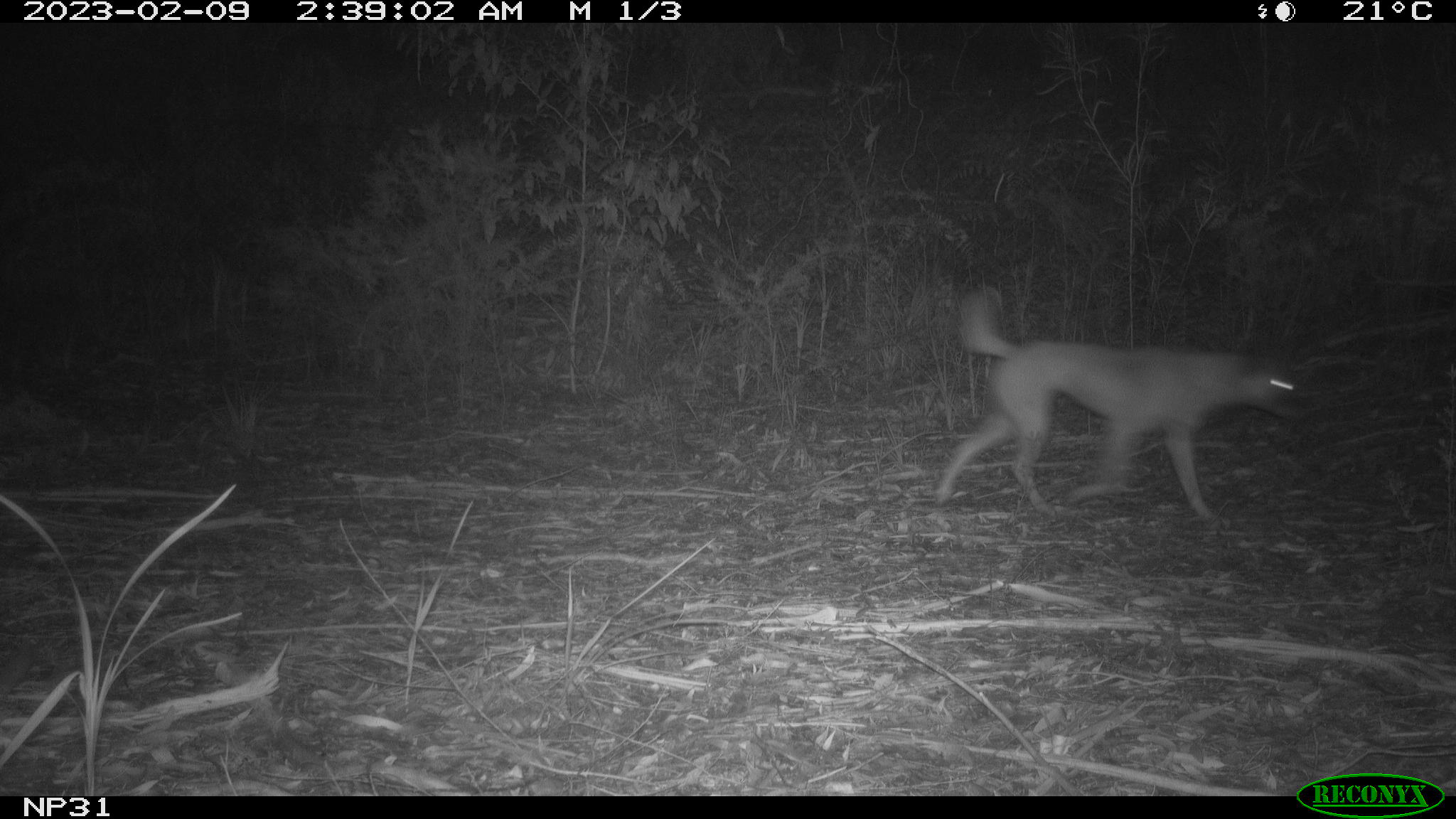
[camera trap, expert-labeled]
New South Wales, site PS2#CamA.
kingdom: Animalia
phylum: Chordata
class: Mammalia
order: Carnivora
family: Canidae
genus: Canis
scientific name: Canis familiaris dingo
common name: dingo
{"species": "dingo (Canis familiaris dingo)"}